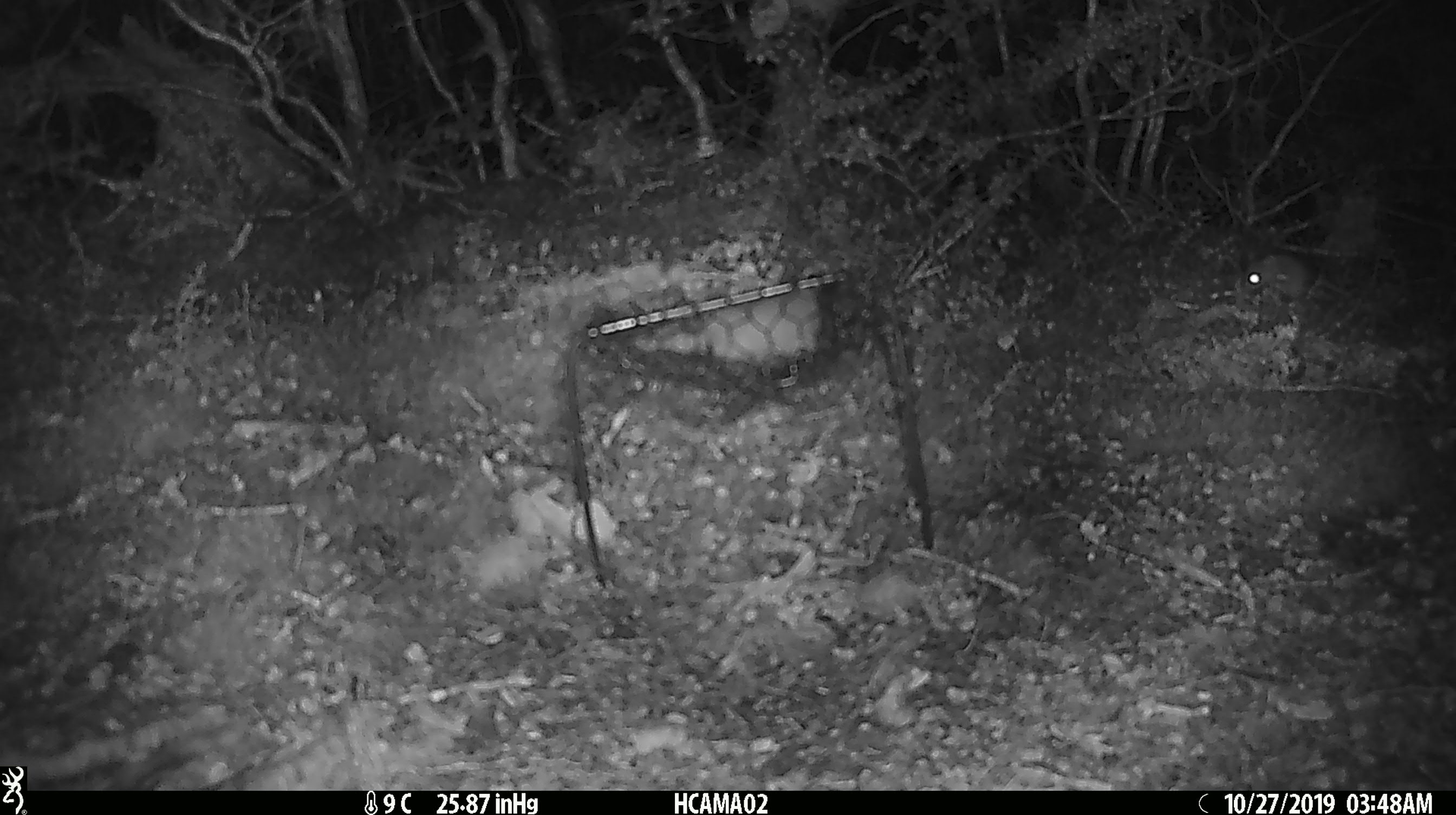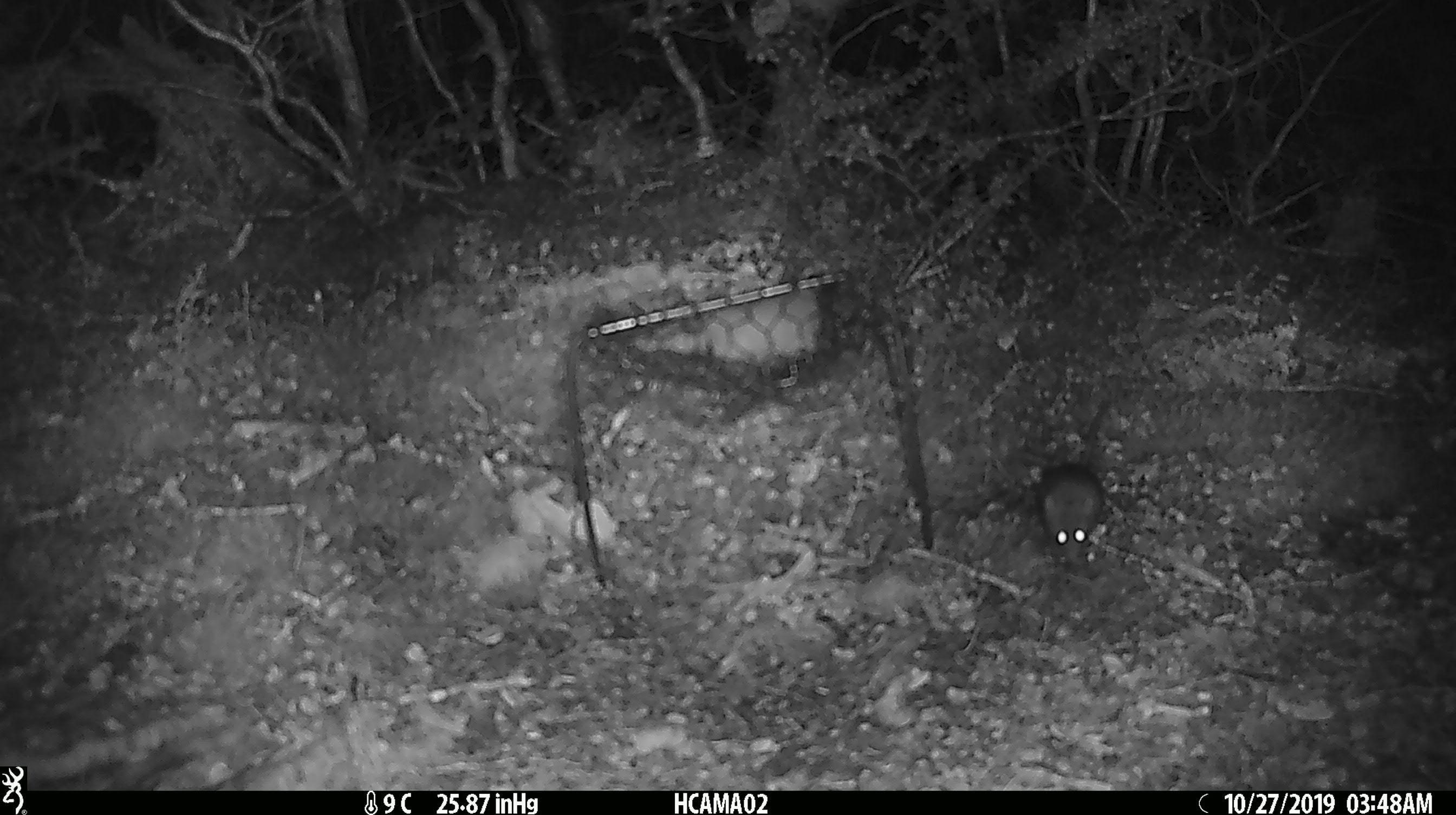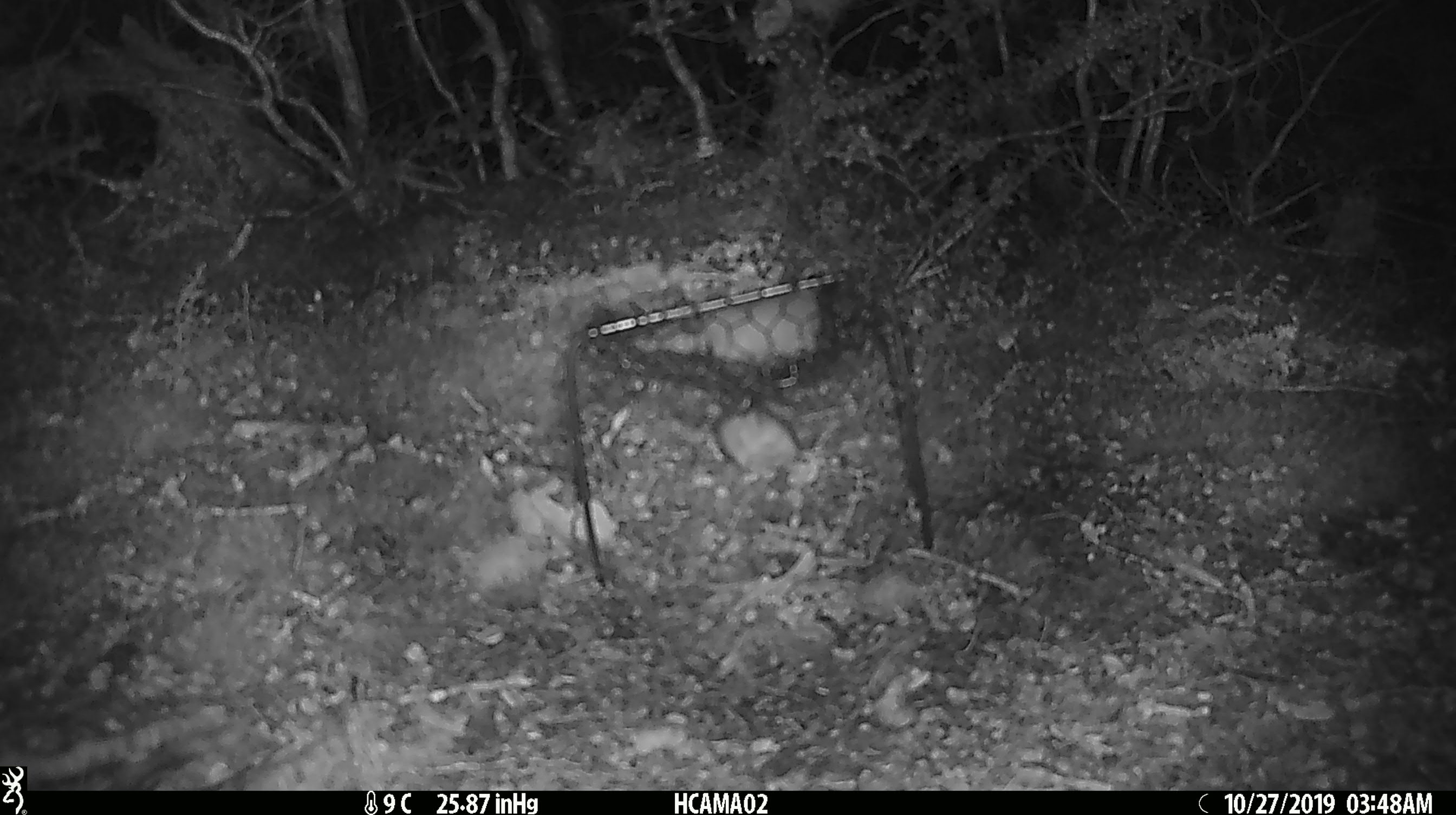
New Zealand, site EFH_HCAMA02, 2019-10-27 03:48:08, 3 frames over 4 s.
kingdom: Animalia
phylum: Chordata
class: Mammalia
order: Rodentia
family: Muridae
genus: Mus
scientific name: Mus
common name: mouse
Mouse (Mus).